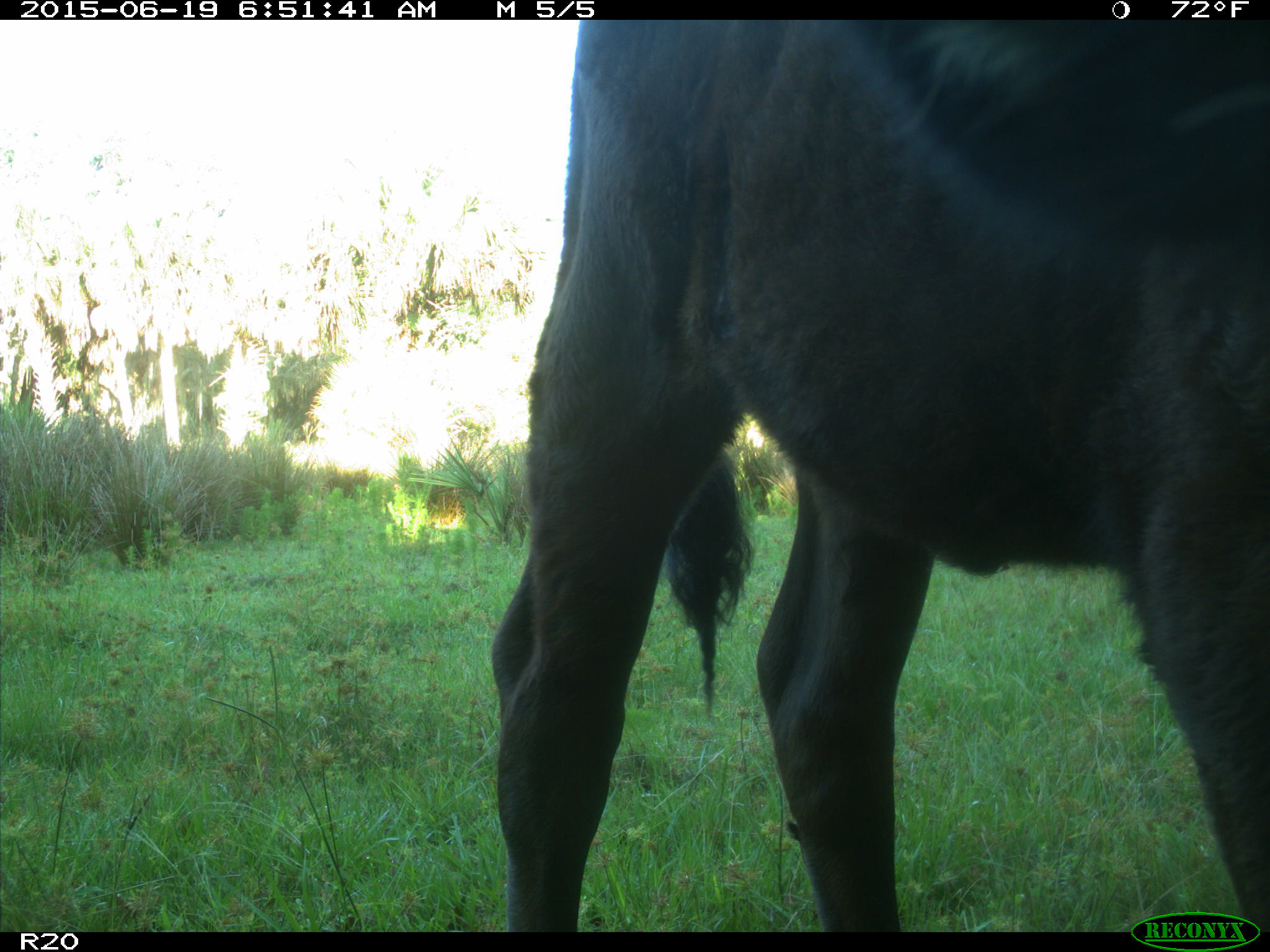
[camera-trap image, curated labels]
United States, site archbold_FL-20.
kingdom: Animalia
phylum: Chordata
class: Mammalia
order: Artiodactyla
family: Bovidae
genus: Bos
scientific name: Bos taurus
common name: domestic cow